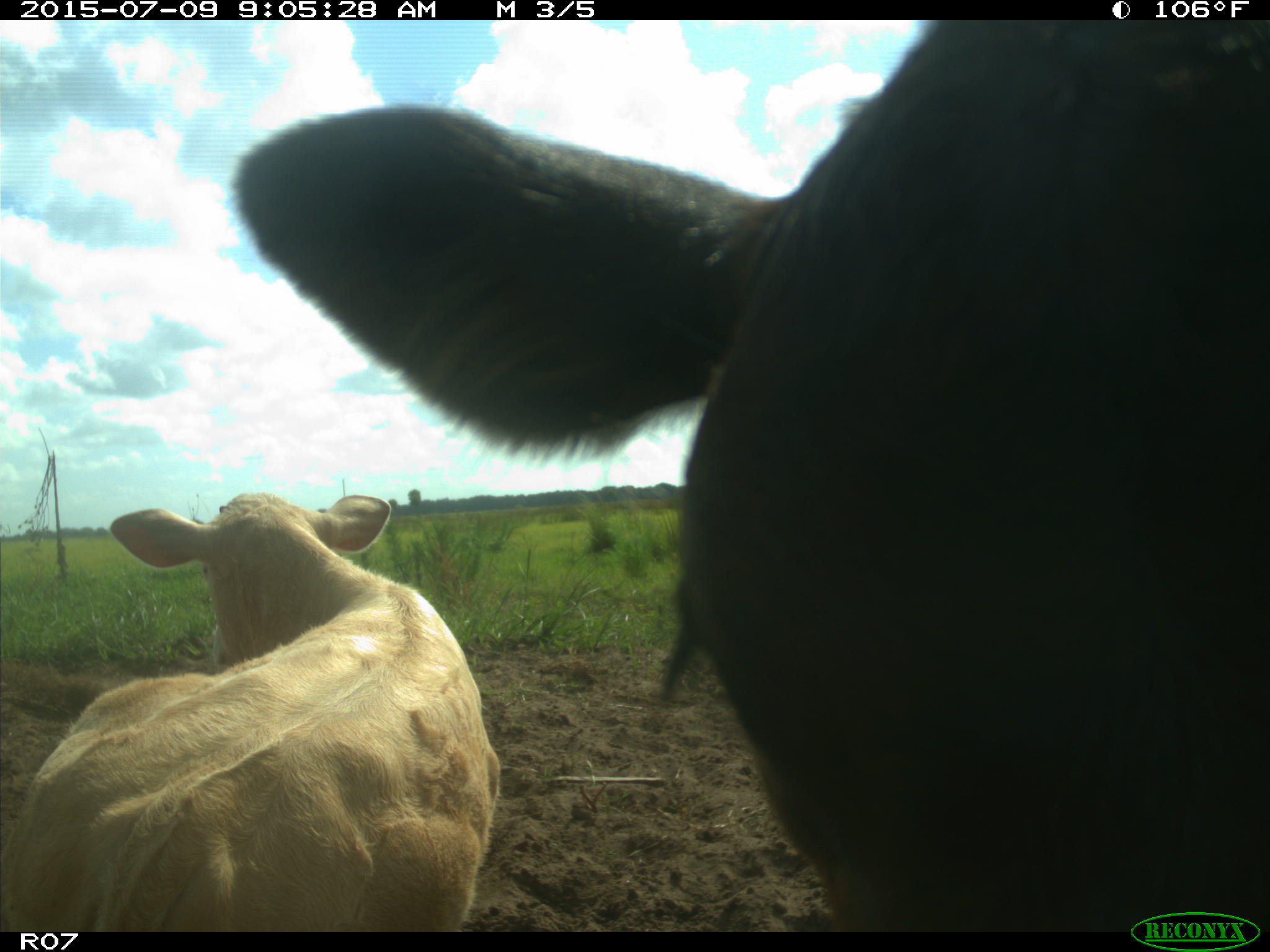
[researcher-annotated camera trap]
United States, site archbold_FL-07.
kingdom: Animalia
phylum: Chordata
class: Mammalia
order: Artiodactyla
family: Bovidae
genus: Bos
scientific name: Bos taurus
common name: domestic cow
Bos taurus (domestic cow).